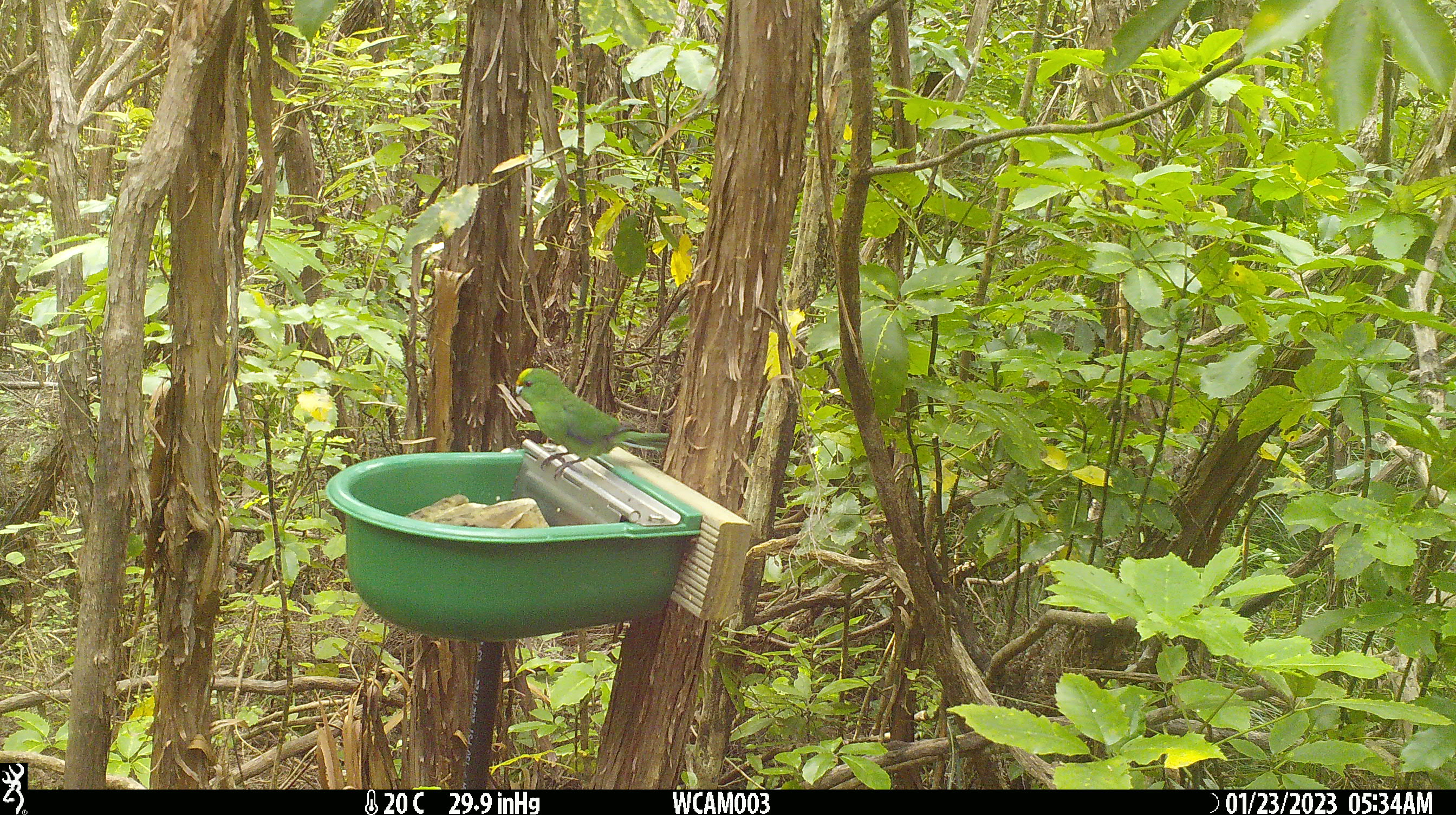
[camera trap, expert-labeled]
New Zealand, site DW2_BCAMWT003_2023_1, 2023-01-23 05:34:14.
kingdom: Animalia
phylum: Chordata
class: Aves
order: Psittaciformes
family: Psittaculidae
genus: Cyanoramphus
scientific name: Cyanoramphus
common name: parakeet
Parakeet (Cyanoramphus).